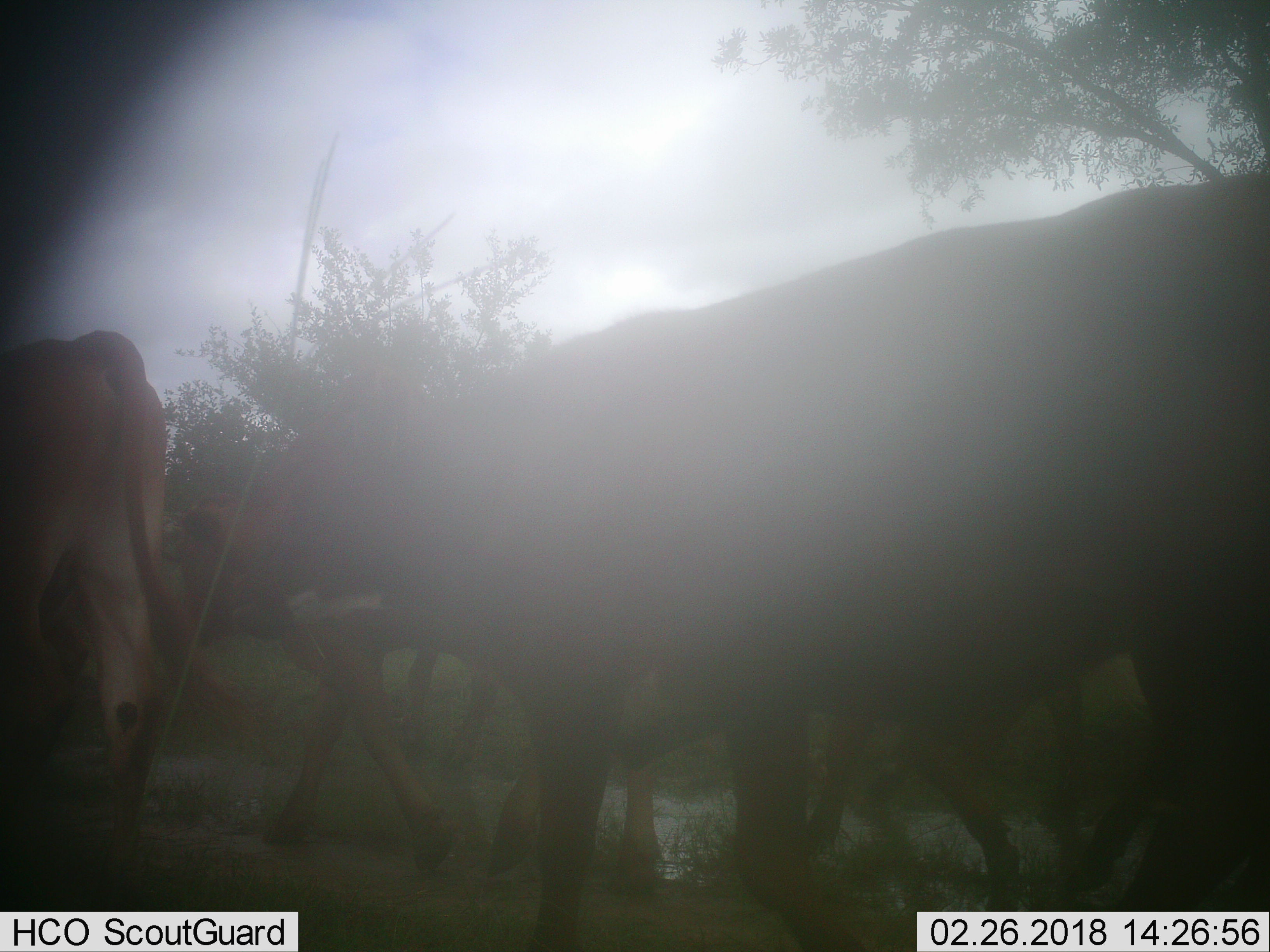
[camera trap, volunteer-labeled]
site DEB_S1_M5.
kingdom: Animalia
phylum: Chordata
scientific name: Vertebrata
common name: domestic animal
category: domesticanimal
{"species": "domesticanimal (domestic animal) (Vertebrata)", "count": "4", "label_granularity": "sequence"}